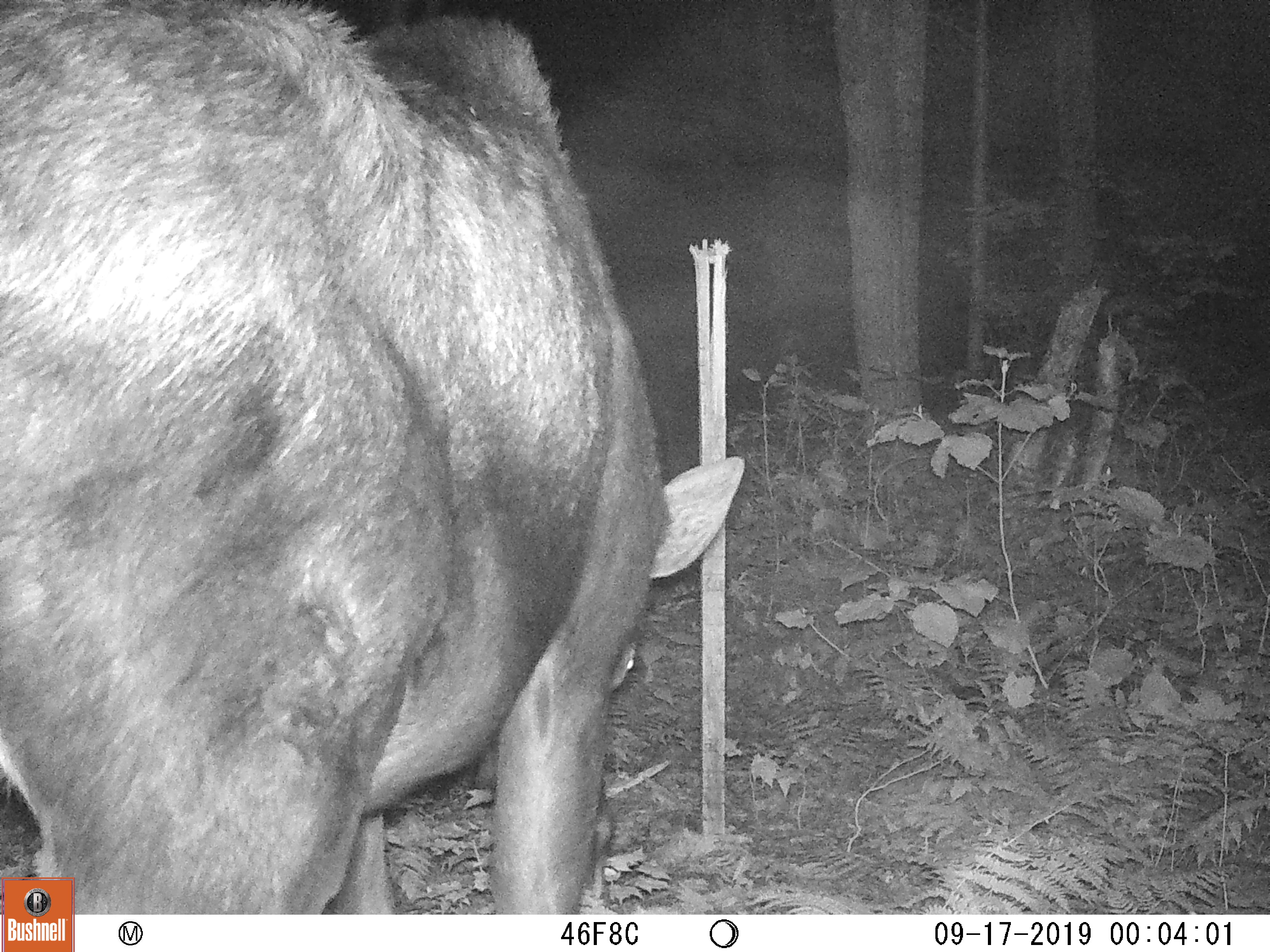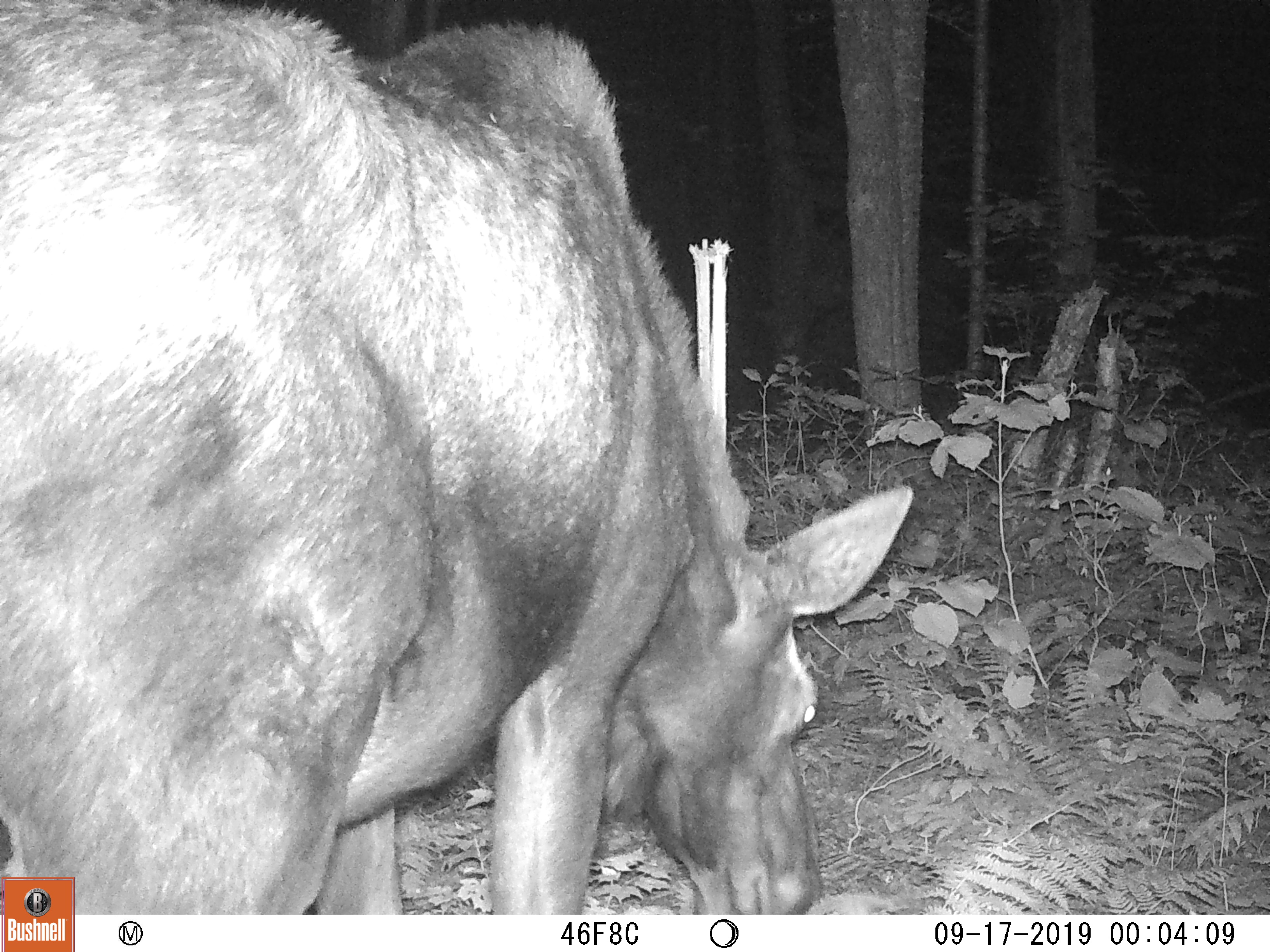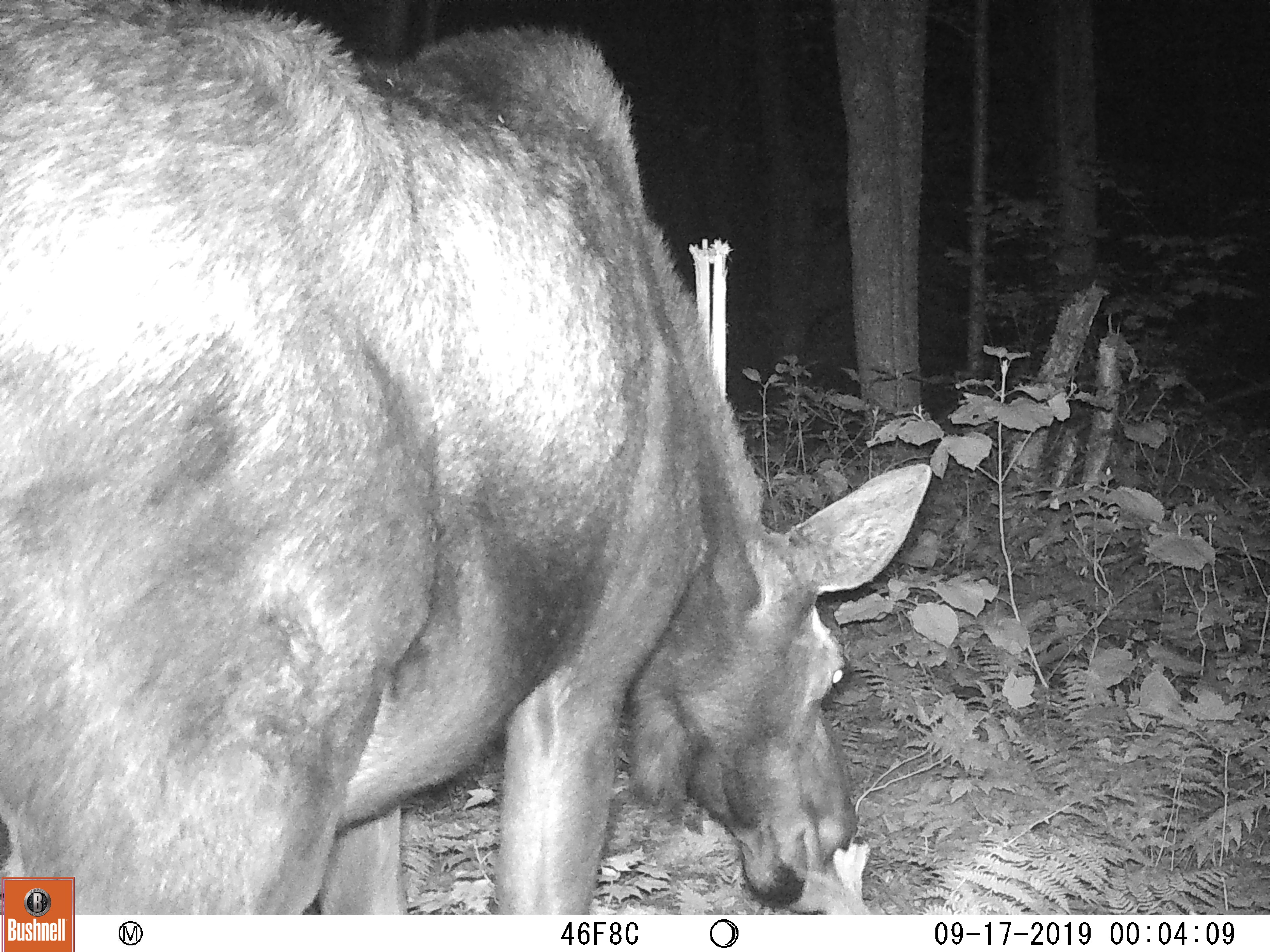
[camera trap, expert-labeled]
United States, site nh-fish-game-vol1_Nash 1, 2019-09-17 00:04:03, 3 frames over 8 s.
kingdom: Animalia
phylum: Chordata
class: Mammalia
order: Artiodactyla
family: Cervidae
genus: Alces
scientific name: Alces alces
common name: moose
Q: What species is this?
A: Moose (Alces alces).